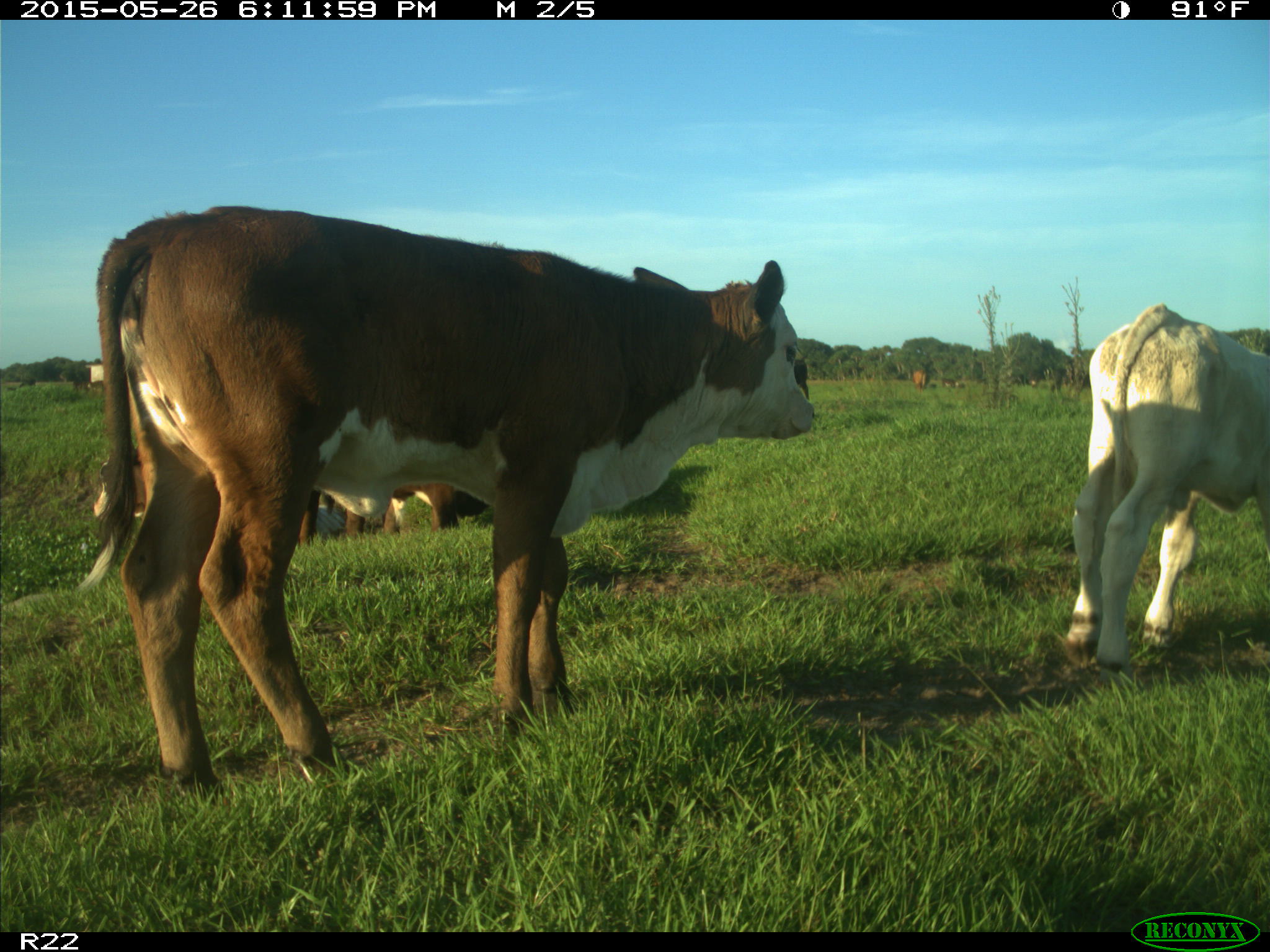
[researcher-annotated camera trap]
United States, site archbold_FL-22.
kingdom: Animalia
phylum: Chordata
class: Mammalia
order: Artiodactyla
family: Bovidae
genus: Bos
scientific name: Bos taurus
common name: domestic cow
Bos taurus (domestic cow).